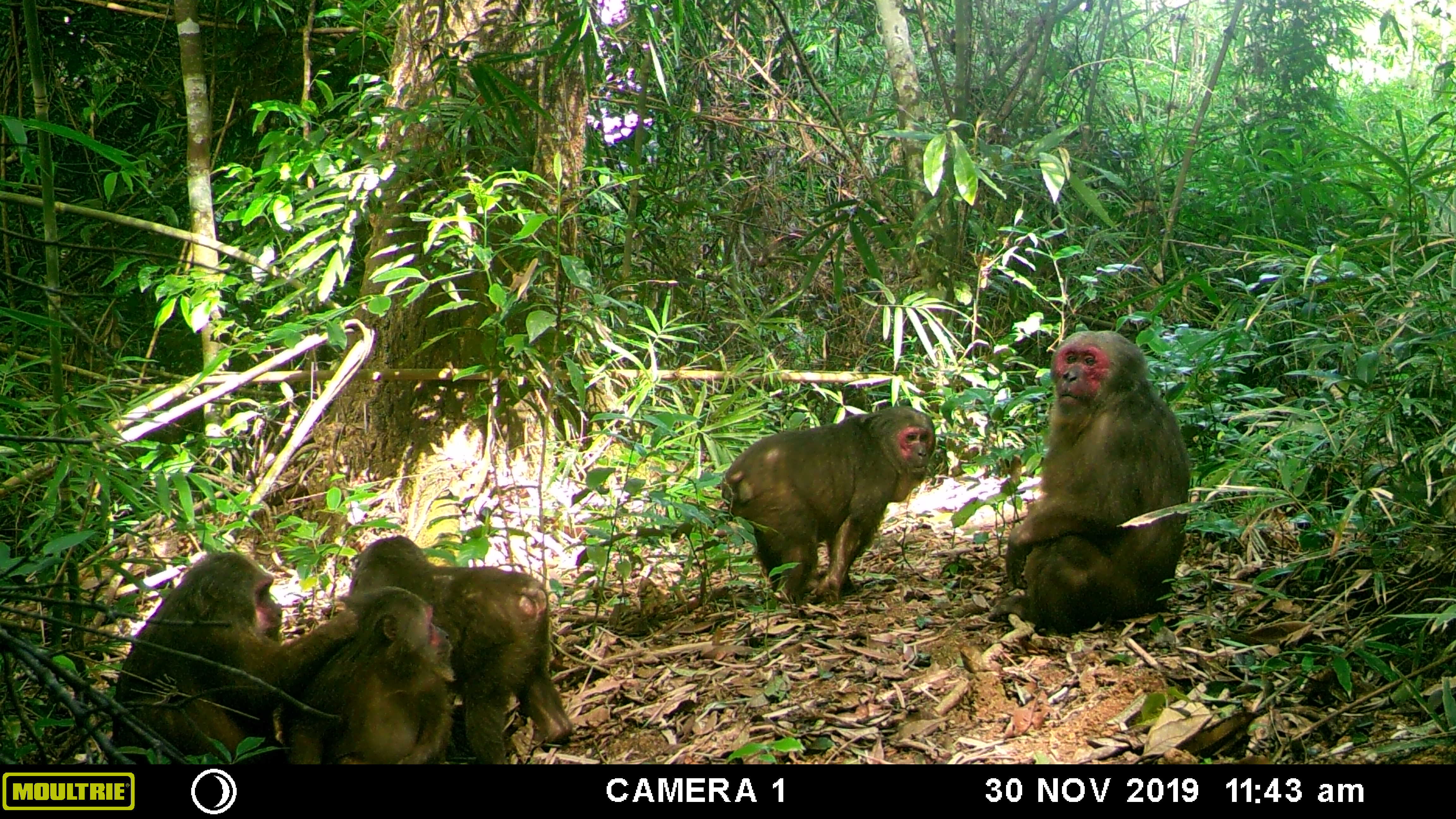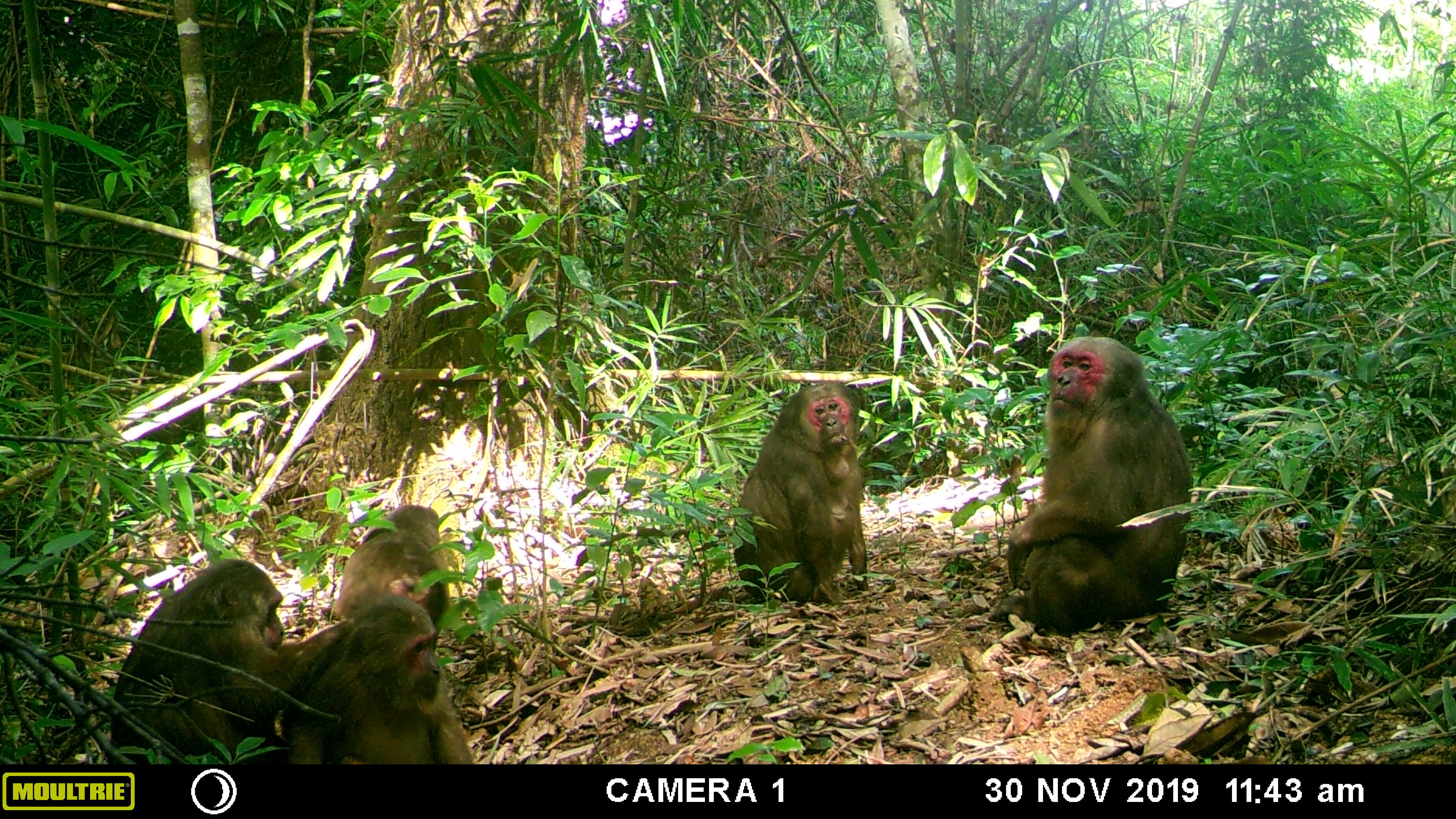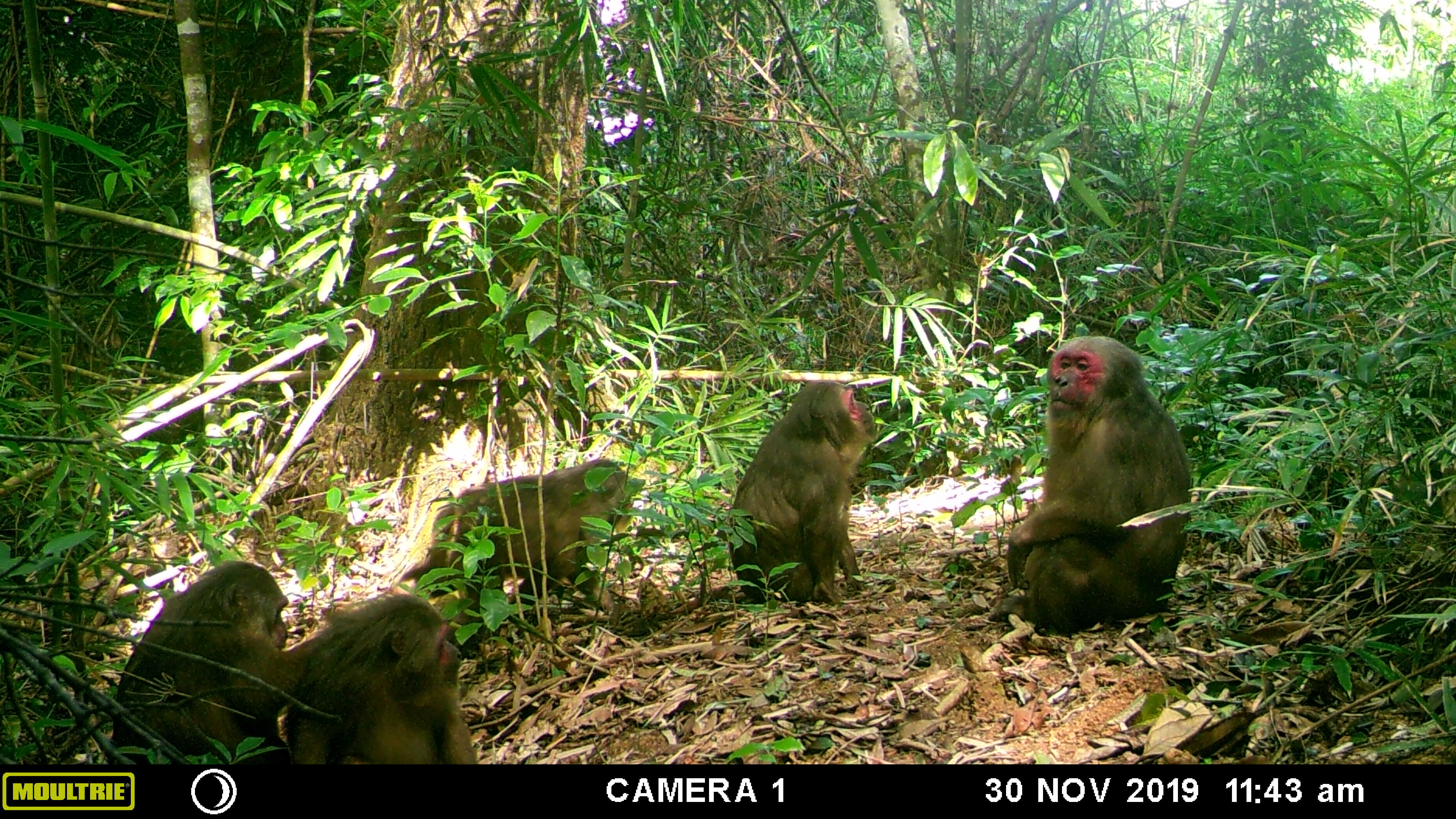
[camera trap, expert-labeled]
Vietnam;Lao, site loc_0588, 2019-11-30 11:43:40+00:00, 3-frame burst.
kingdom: Animalia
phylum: Chordata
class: Mammalia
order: Primates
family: Cercopithecidae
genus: Macaca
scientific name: Macaca arctoides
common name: stump-tailed macaque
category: stump tailed macaque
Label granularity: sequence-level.